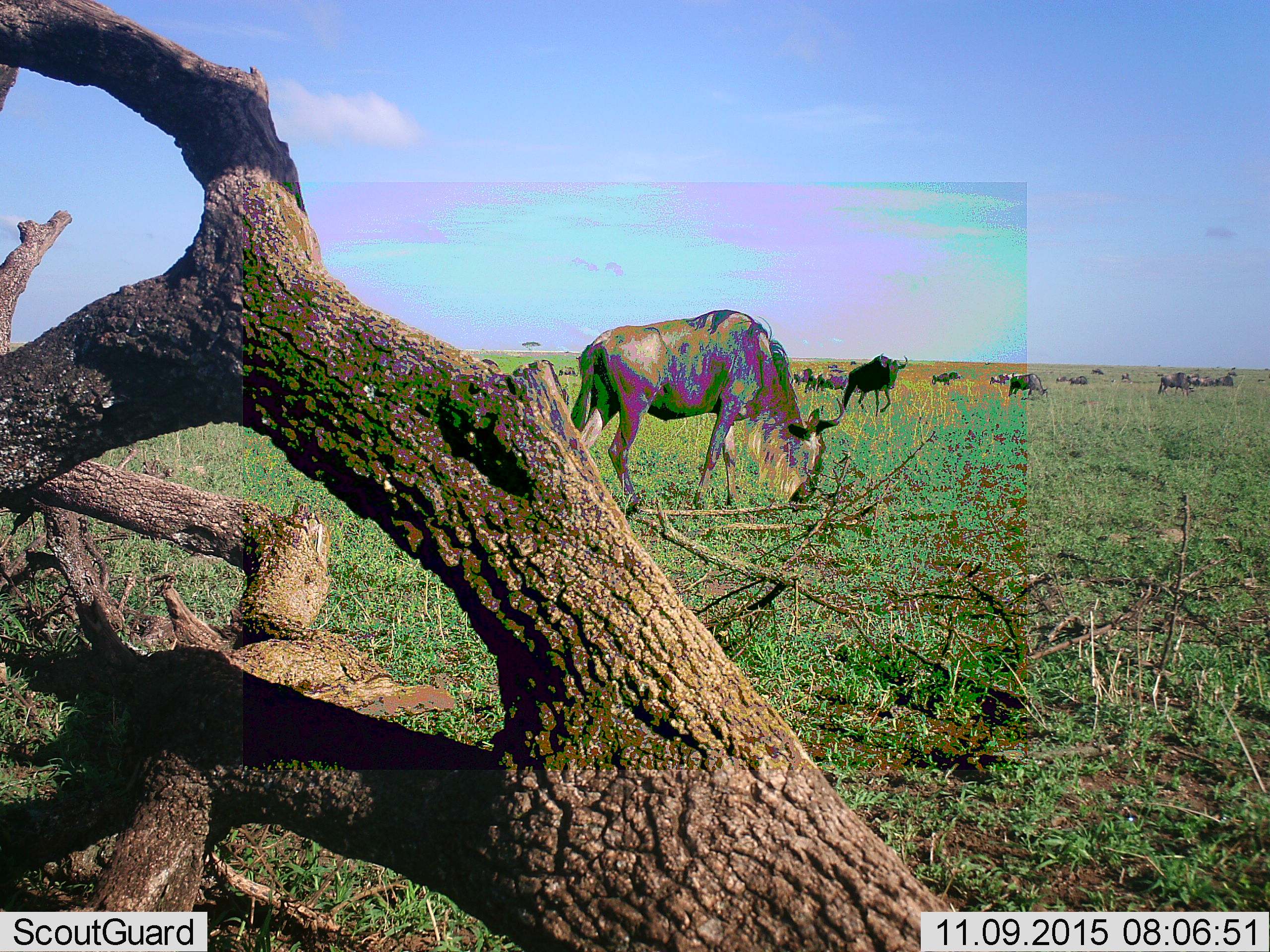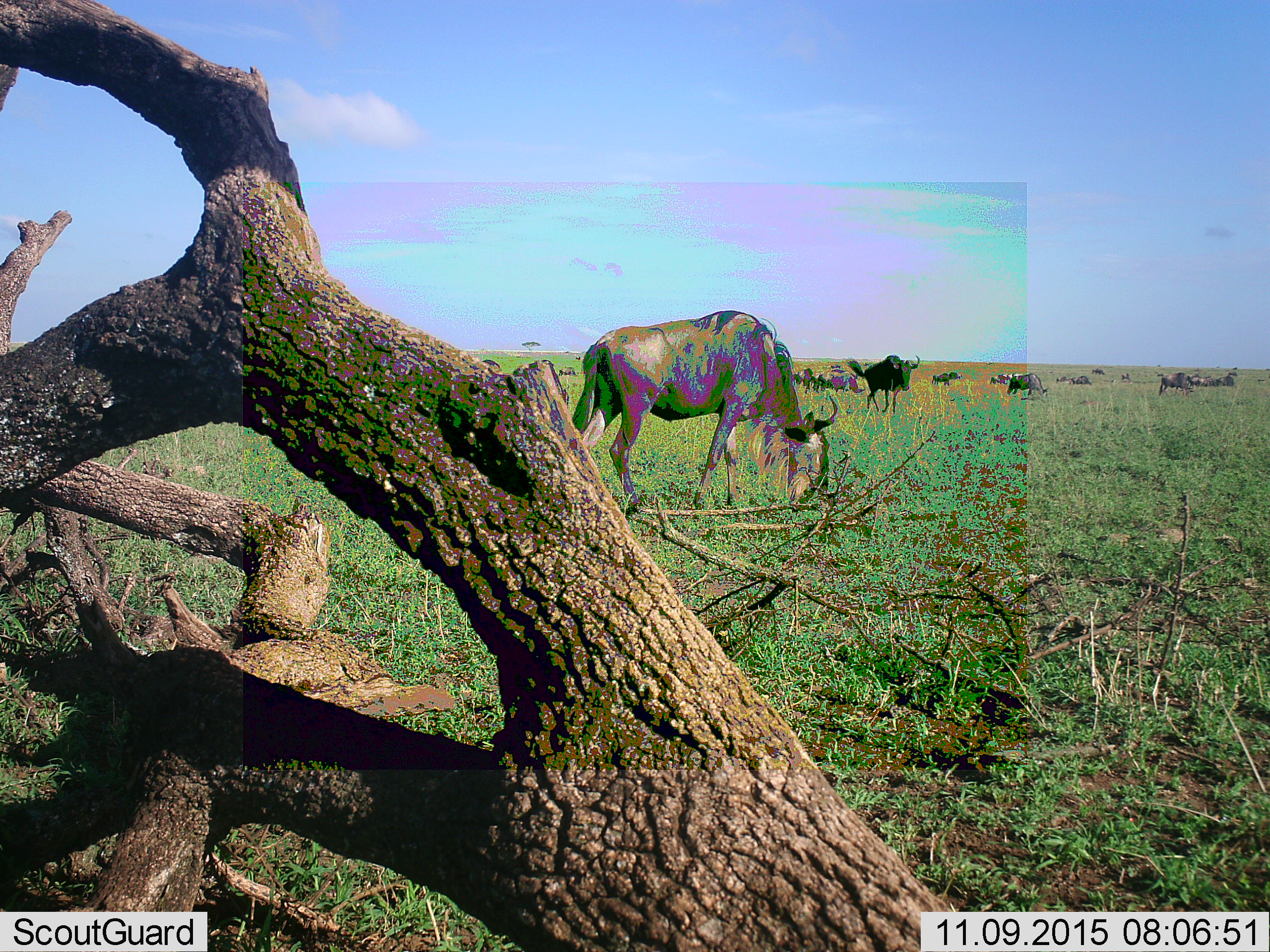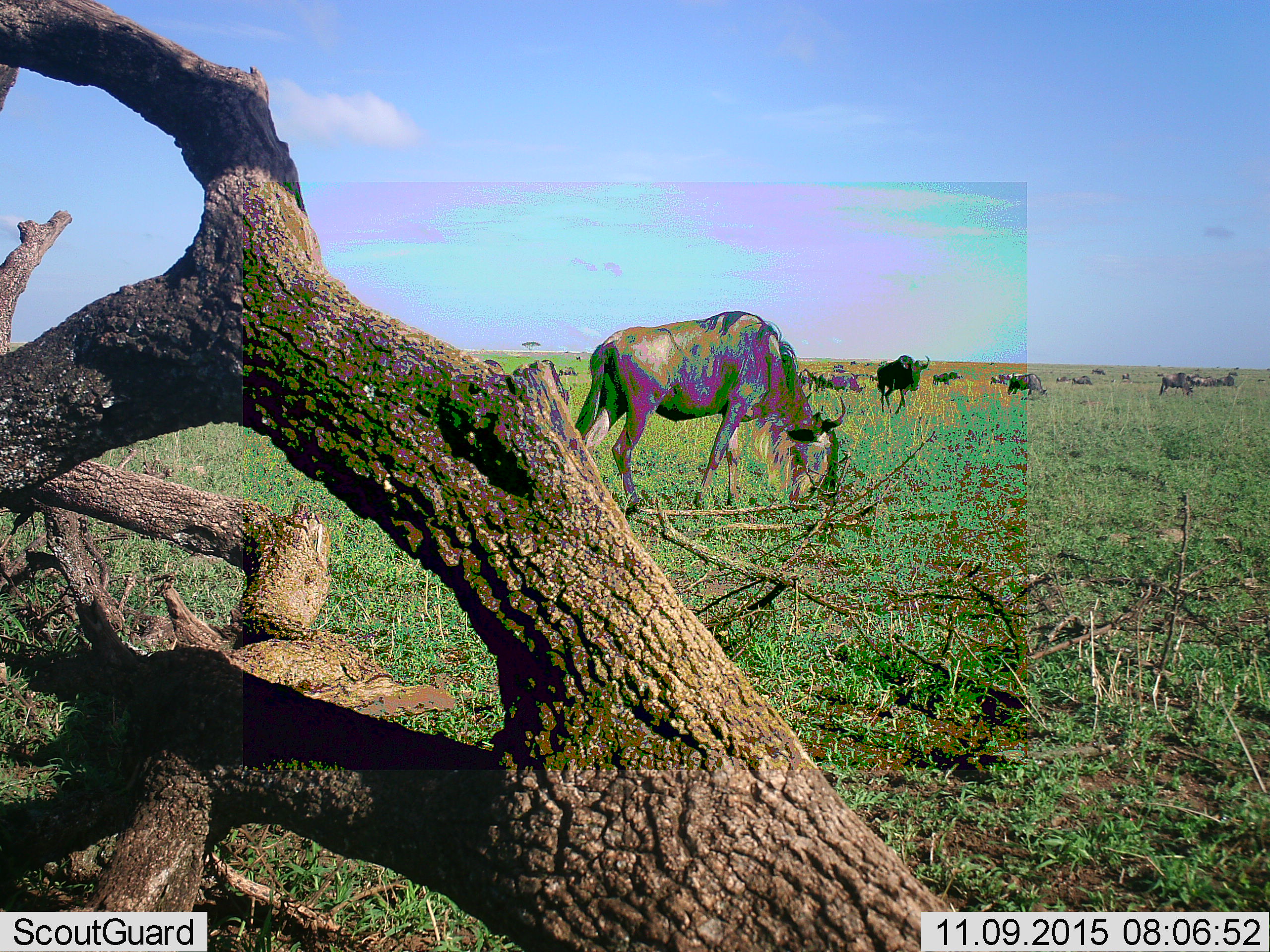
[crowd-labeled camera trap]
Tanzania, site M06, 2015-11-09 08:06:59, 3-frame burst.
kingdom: Animalia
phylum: Chordata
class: Mammalia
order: Artiodactyla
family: Bovidae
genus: Connochaetes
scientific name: Connochaetes taurinus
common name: blue wildebeest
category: wildebeest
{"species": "wildebeest (blue wildebeest) (Connochaetes taurinus)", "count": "11-50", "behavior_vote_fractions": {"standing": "80%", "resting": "20%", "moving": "70%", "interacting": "10%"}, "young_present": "20%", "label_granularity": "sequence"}